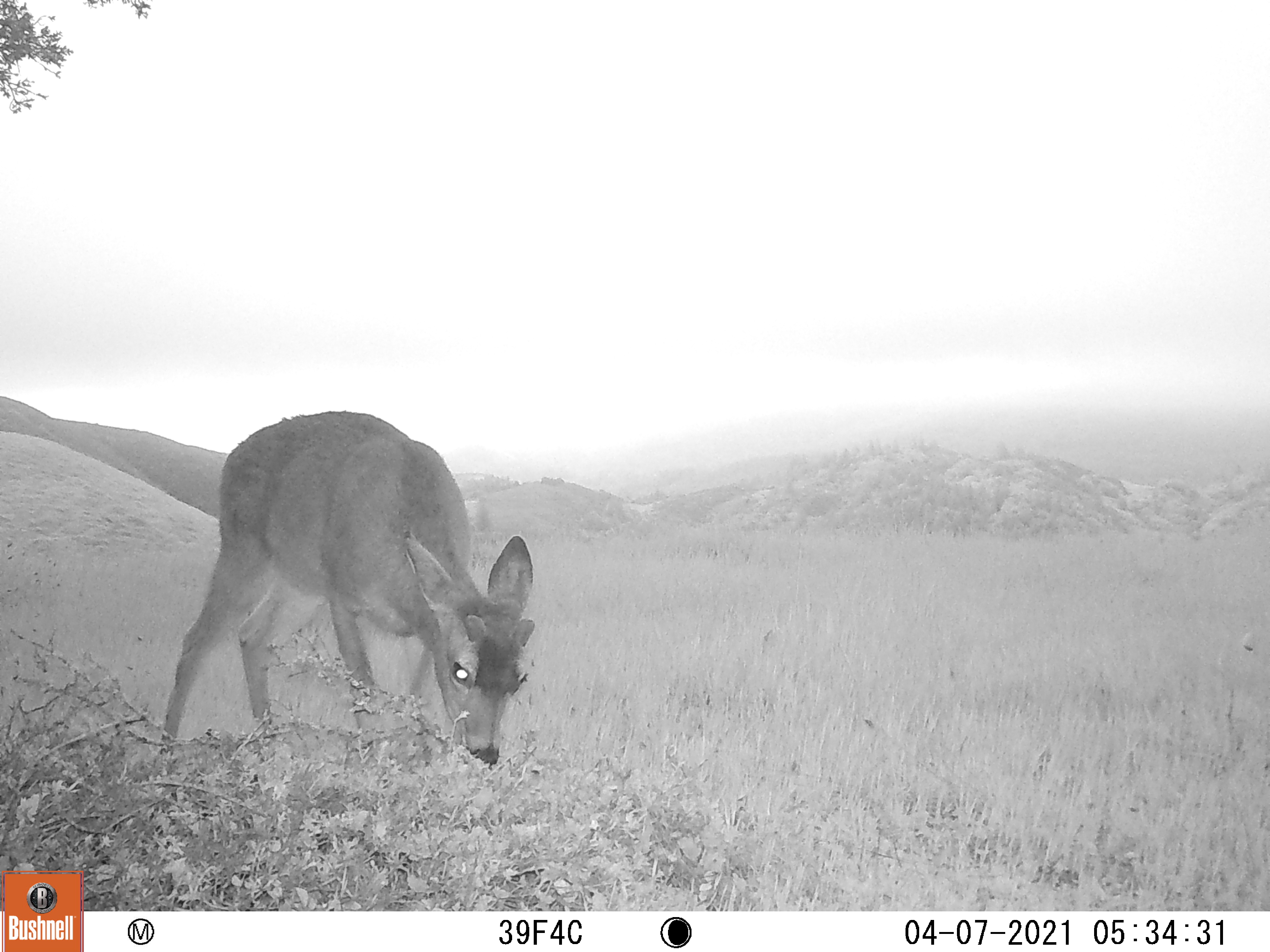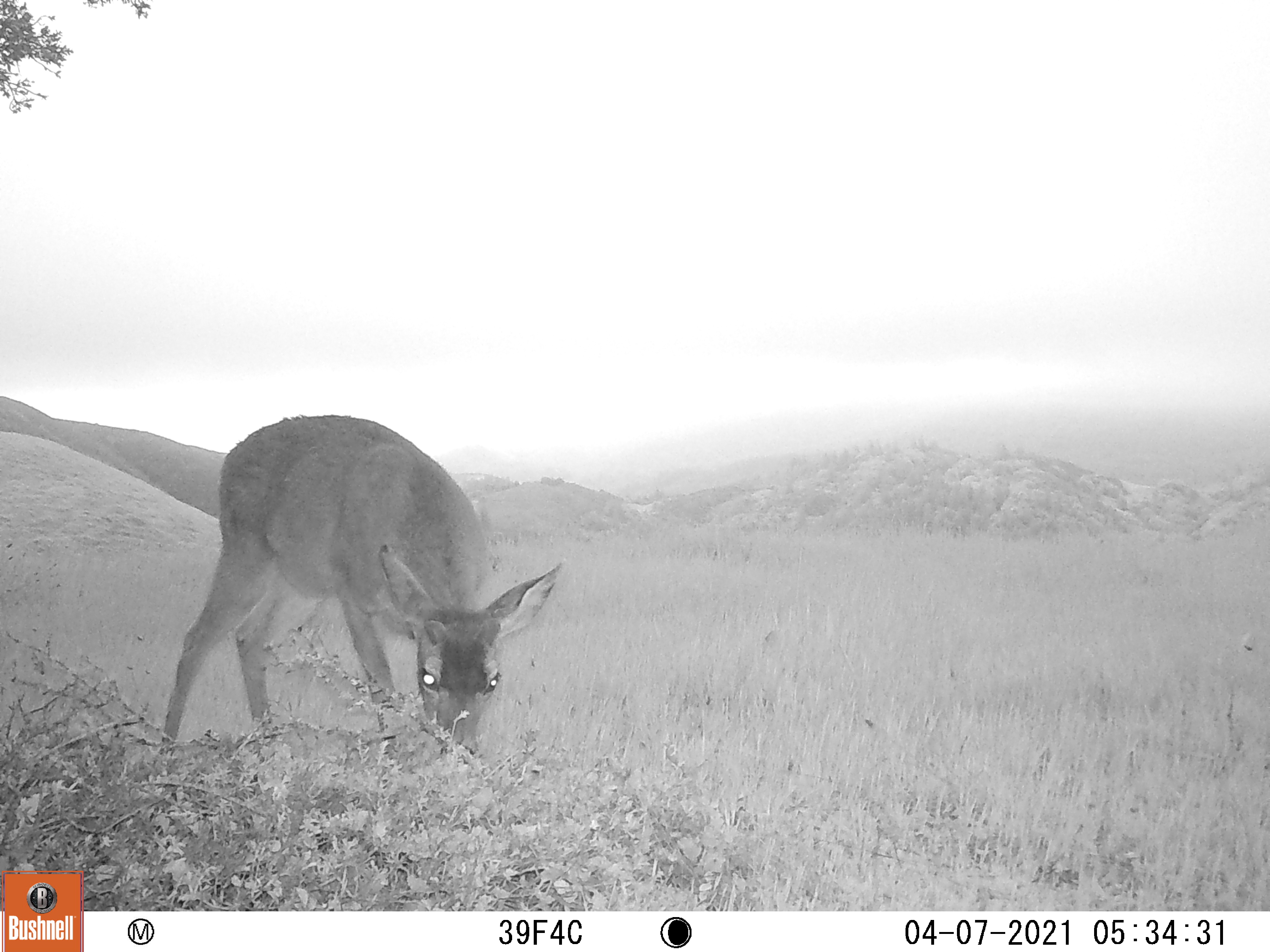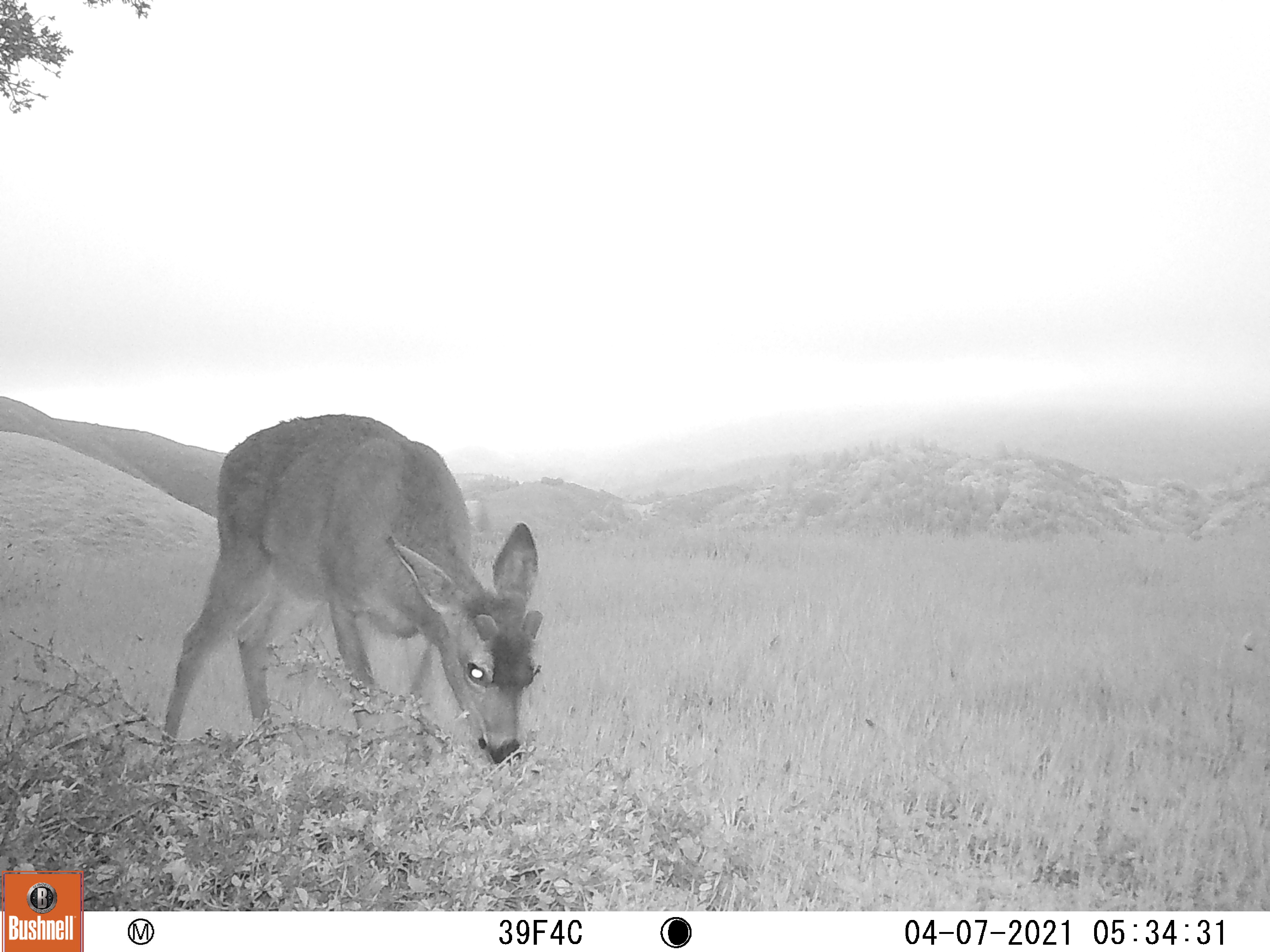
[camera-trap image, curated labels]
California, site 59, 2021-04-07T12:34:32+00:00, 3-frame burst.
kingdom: Animalia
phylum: Chordata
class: Mammalia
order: Artiodactyla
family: Cervidae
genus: Odocoileus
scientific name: Odocoileus hemionus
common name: mule deer